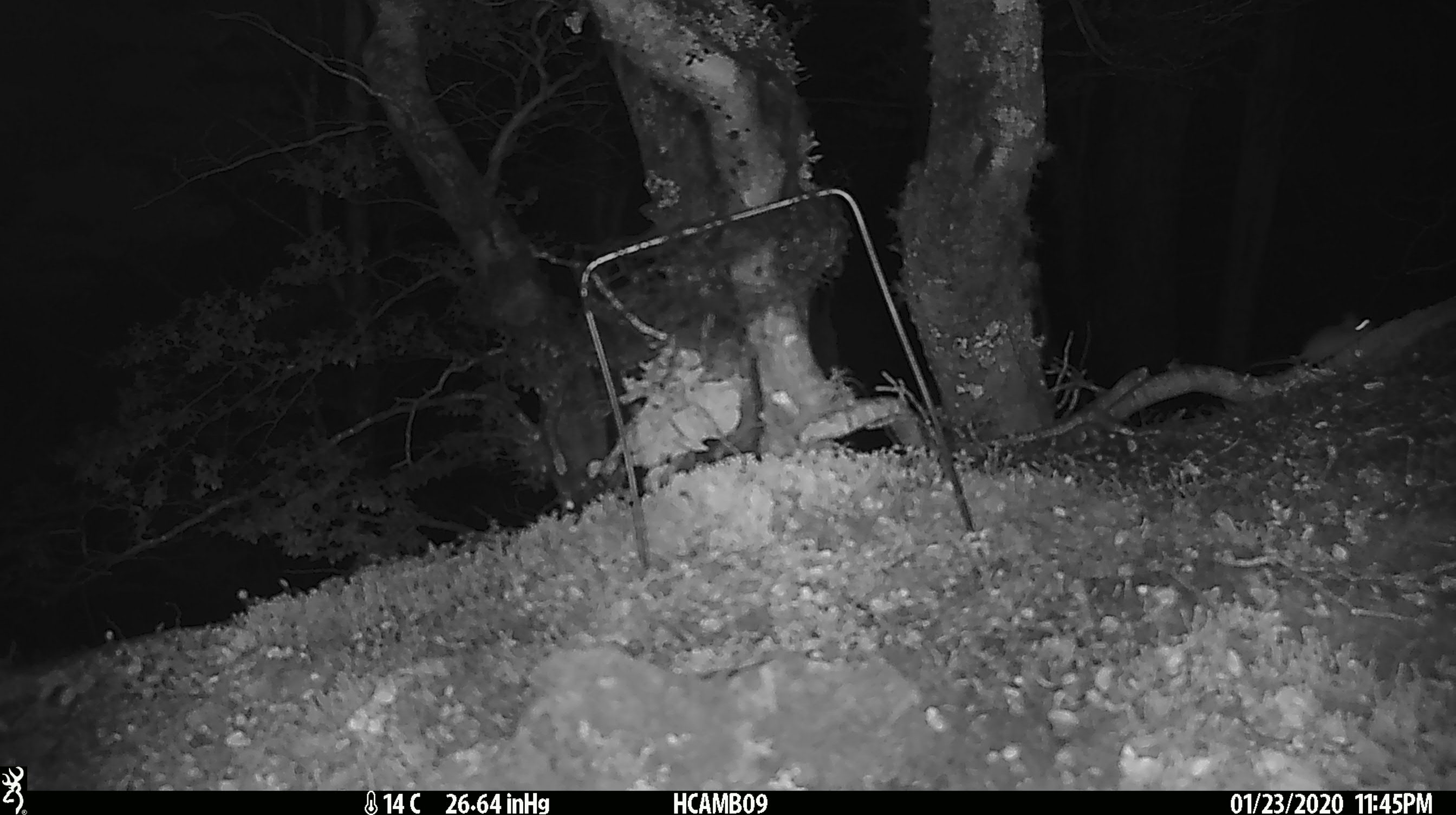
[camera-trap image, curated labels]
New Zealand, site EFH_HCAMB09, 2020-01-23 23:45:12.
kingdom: Animalia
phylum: Chordata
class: Mammalia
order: Rodentia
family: Muridae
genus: Mus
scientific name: Mus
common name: mouse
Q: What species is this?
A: Mouse (Mus).